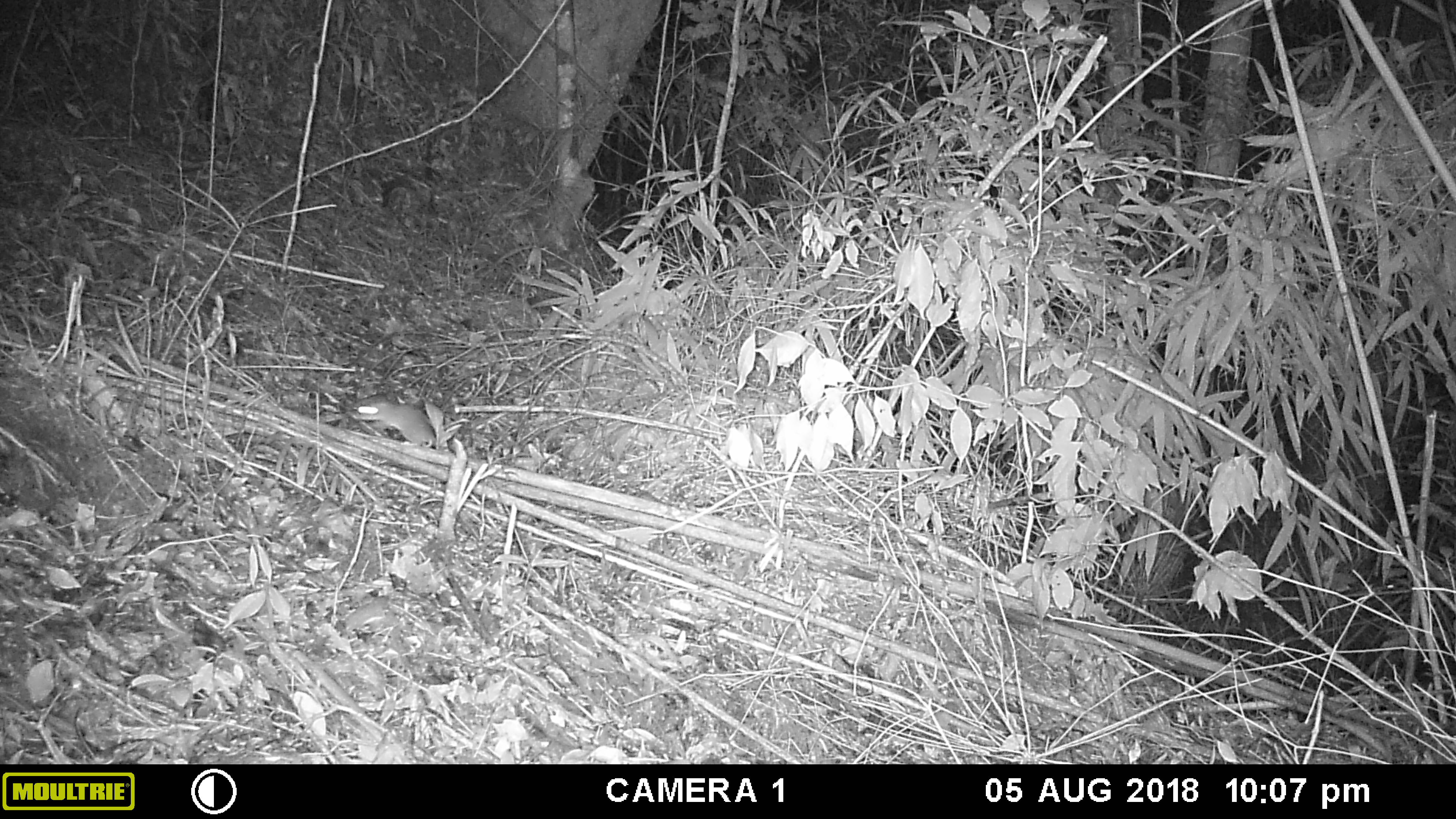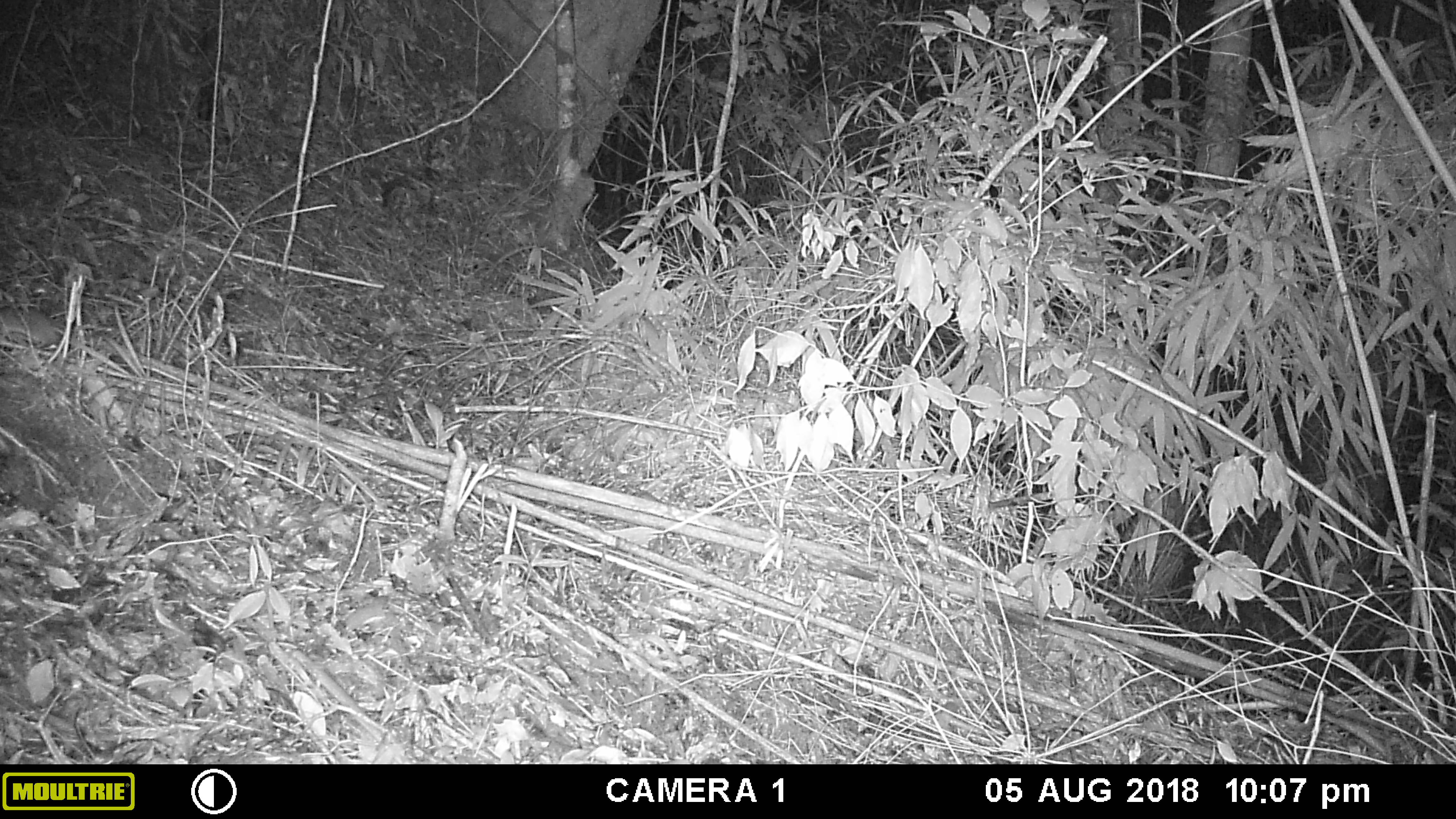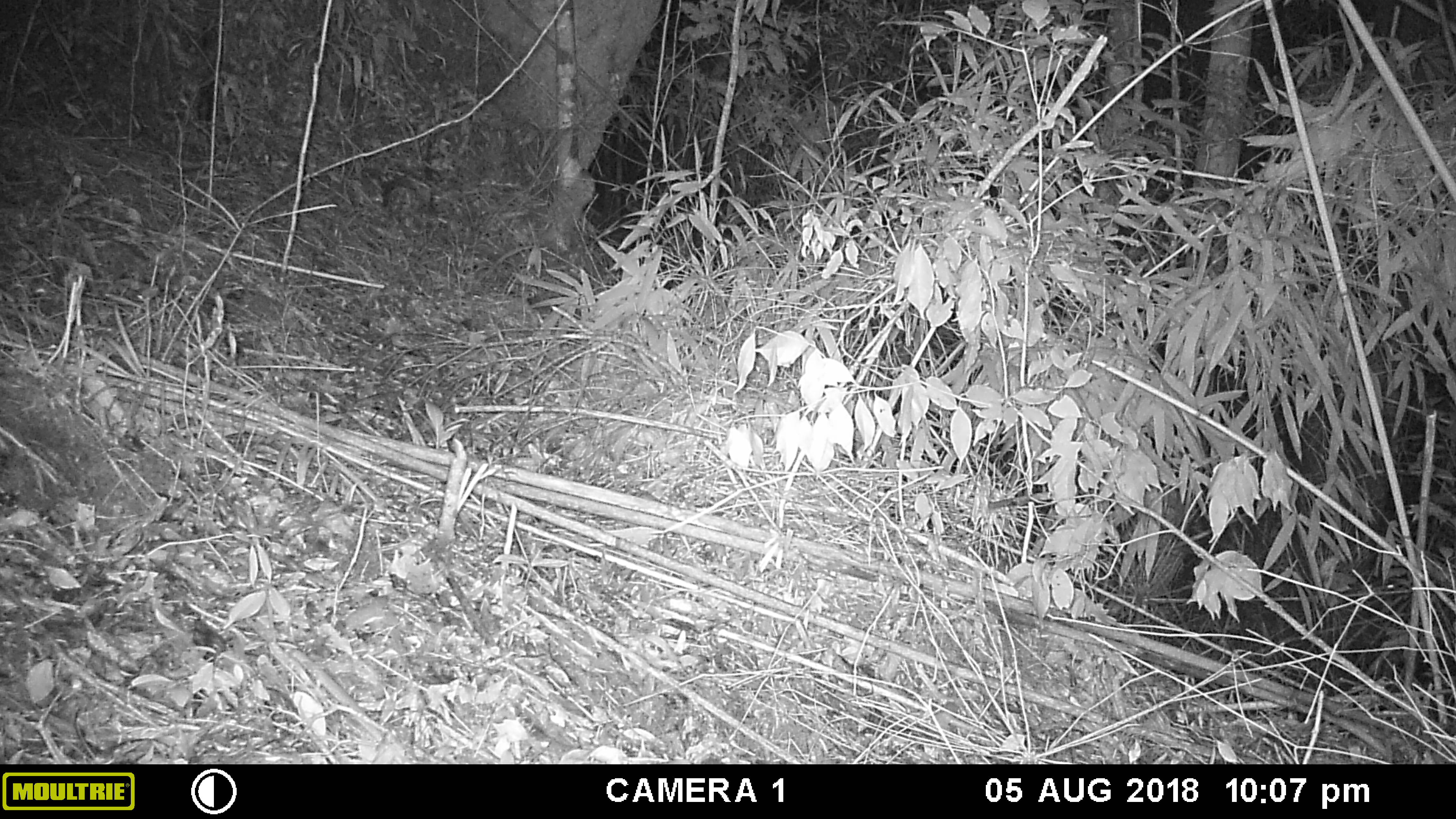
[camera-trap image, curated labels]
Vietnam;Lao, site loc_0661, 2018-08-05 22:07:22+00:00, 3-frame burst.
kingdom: Animalia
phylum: Chordata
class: Mammalia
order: Rodentia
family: Muridae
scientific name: Muridae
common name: old-world mice and rats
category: unidentified murid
Unidentified murid (old-world mice and rats) (Muridae). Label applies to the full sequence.